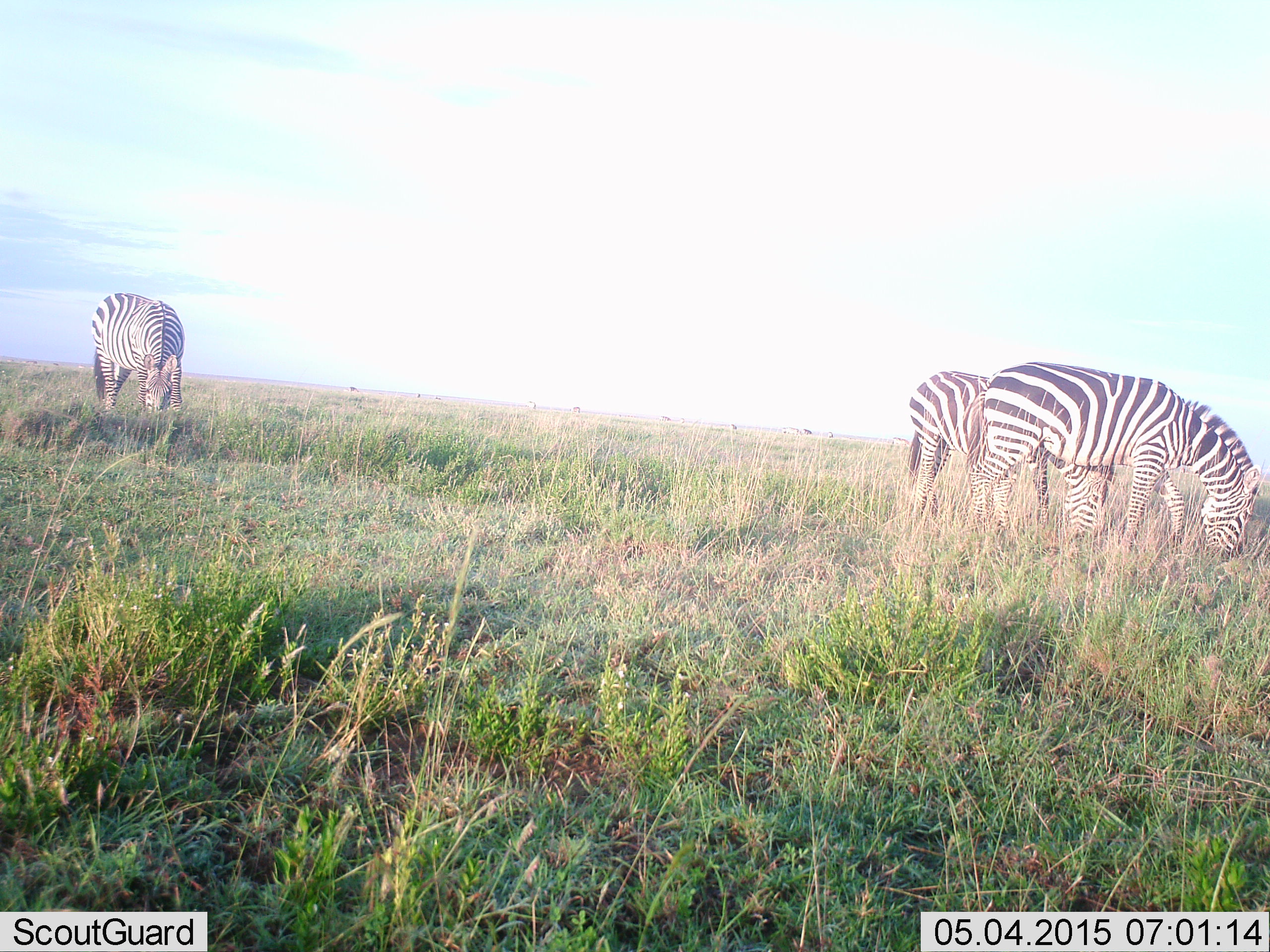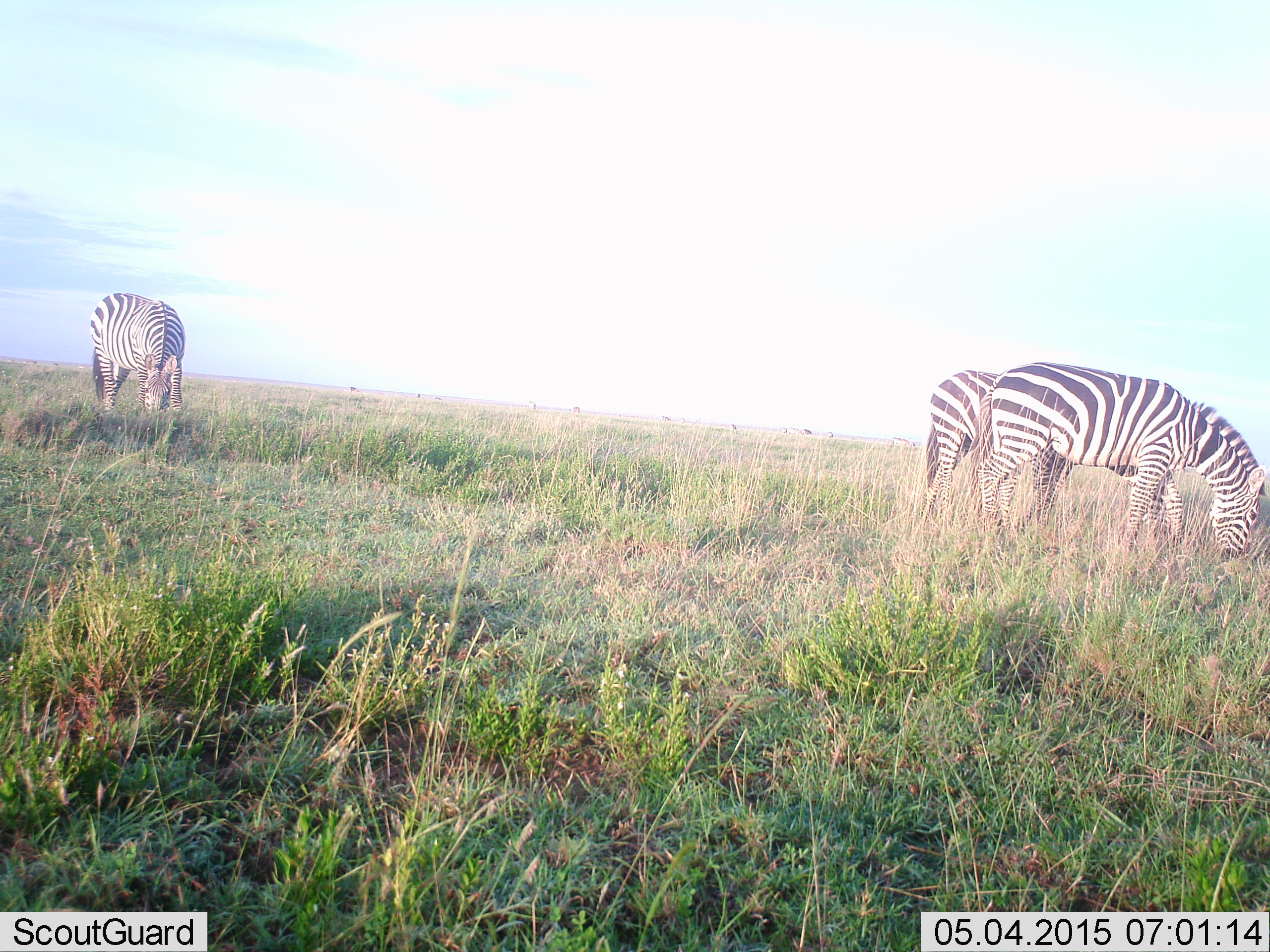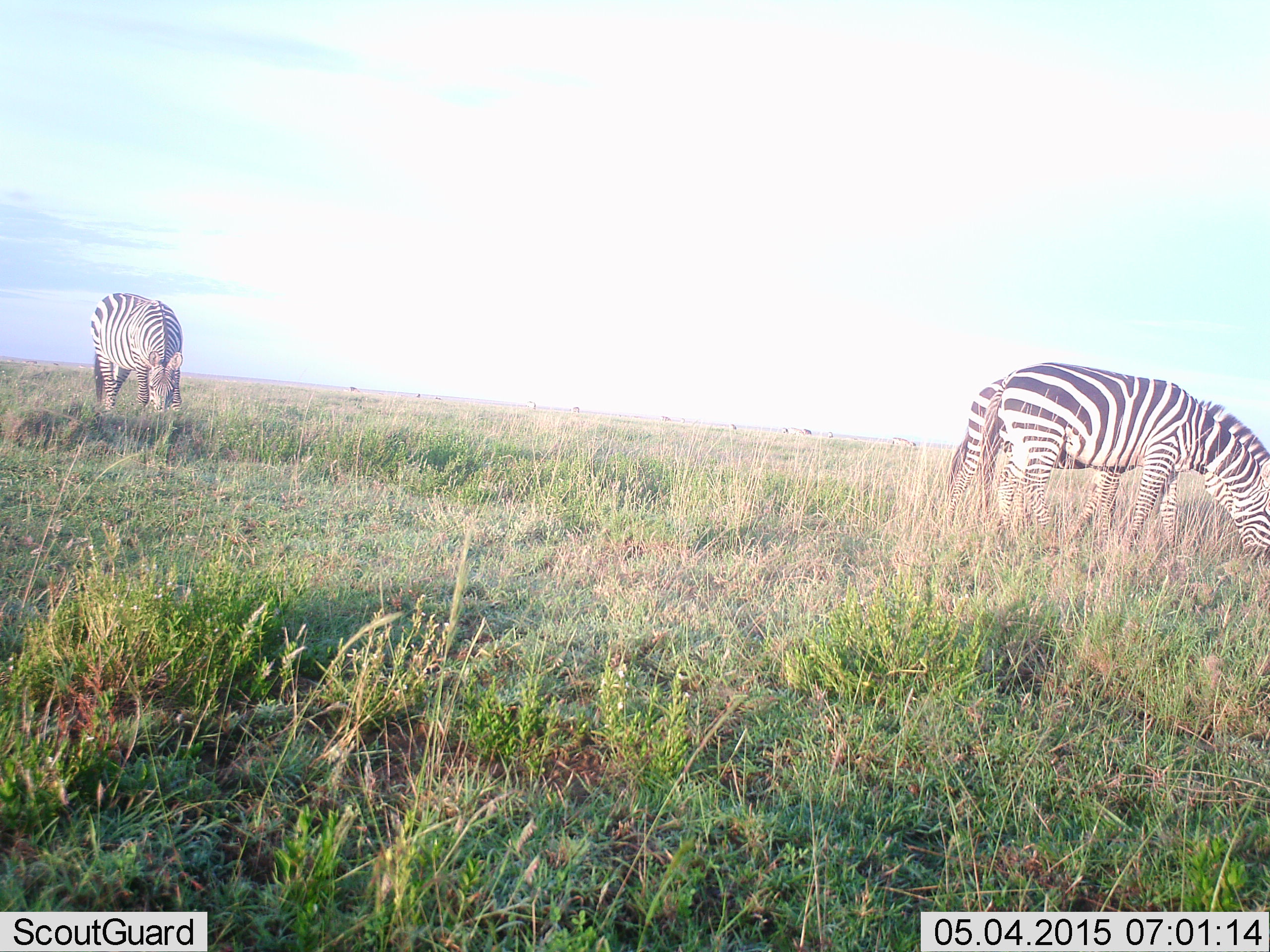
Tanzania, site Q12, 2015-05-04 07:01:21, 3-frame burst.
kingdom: Animalia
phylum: Chordata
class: Mammalia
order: Perissodactyla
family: Equidae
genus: Equus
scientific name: Equus quagga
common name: plains zebra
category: zebra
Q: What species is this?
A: Zebra (plains zebra) (Equus quagga).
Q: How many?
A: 3.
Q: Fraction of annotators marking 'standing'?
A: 30%.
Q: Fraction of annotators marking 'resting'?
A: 0%.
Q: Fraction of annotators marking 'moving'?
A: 20%.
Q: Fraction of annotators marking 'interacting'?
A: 0%.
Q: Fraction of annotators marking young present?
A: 0%.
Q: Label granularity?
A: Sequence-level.